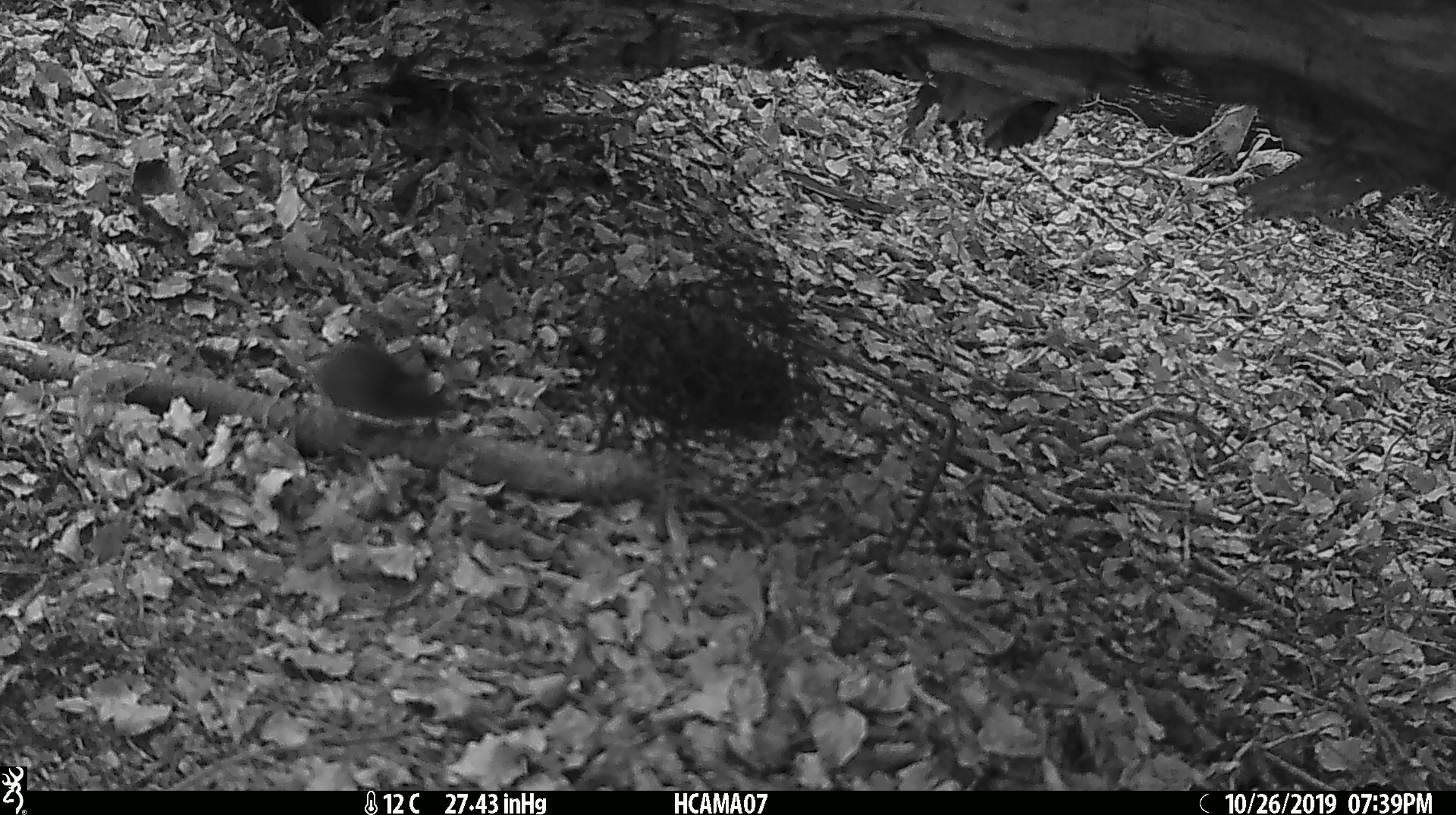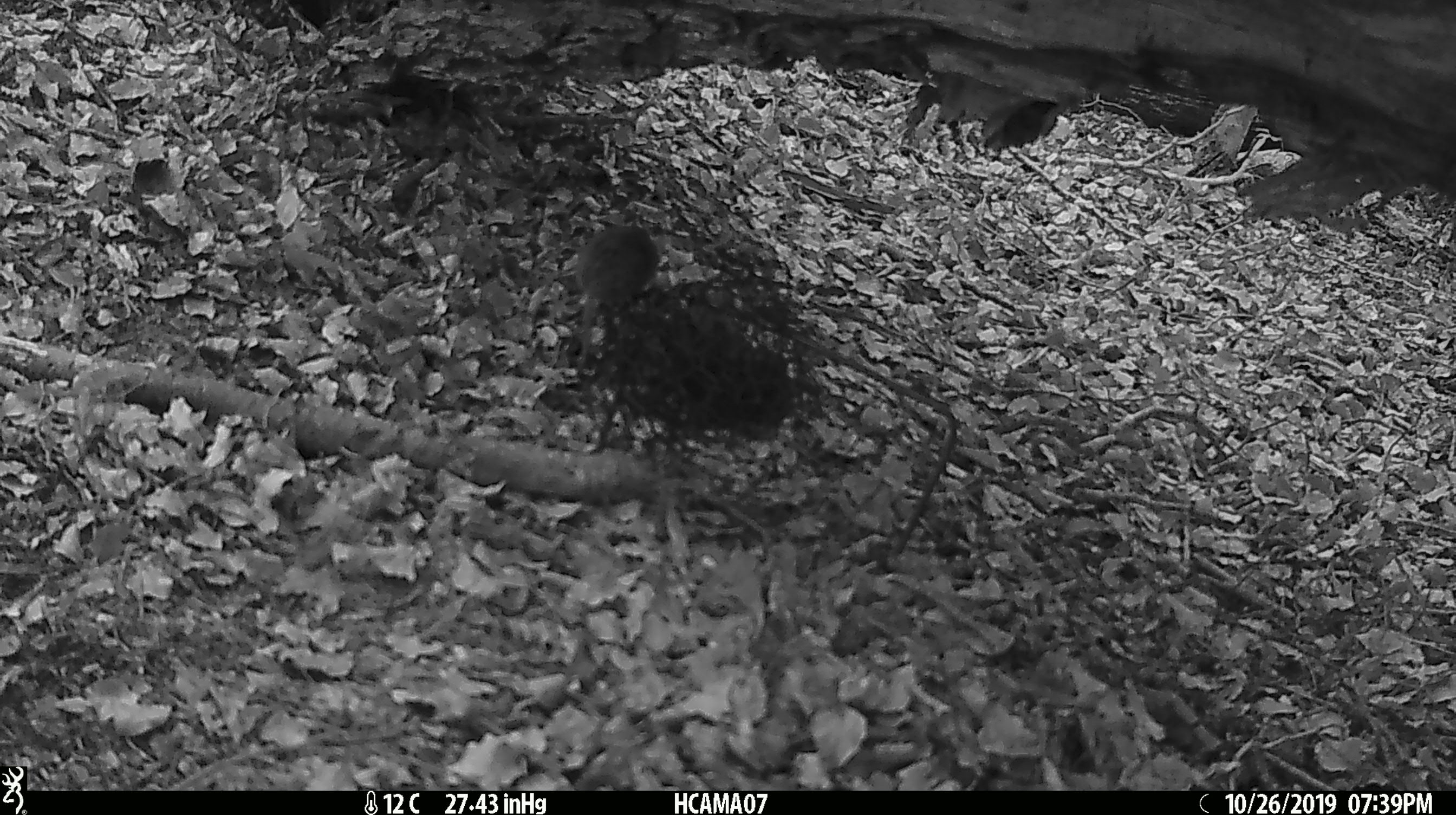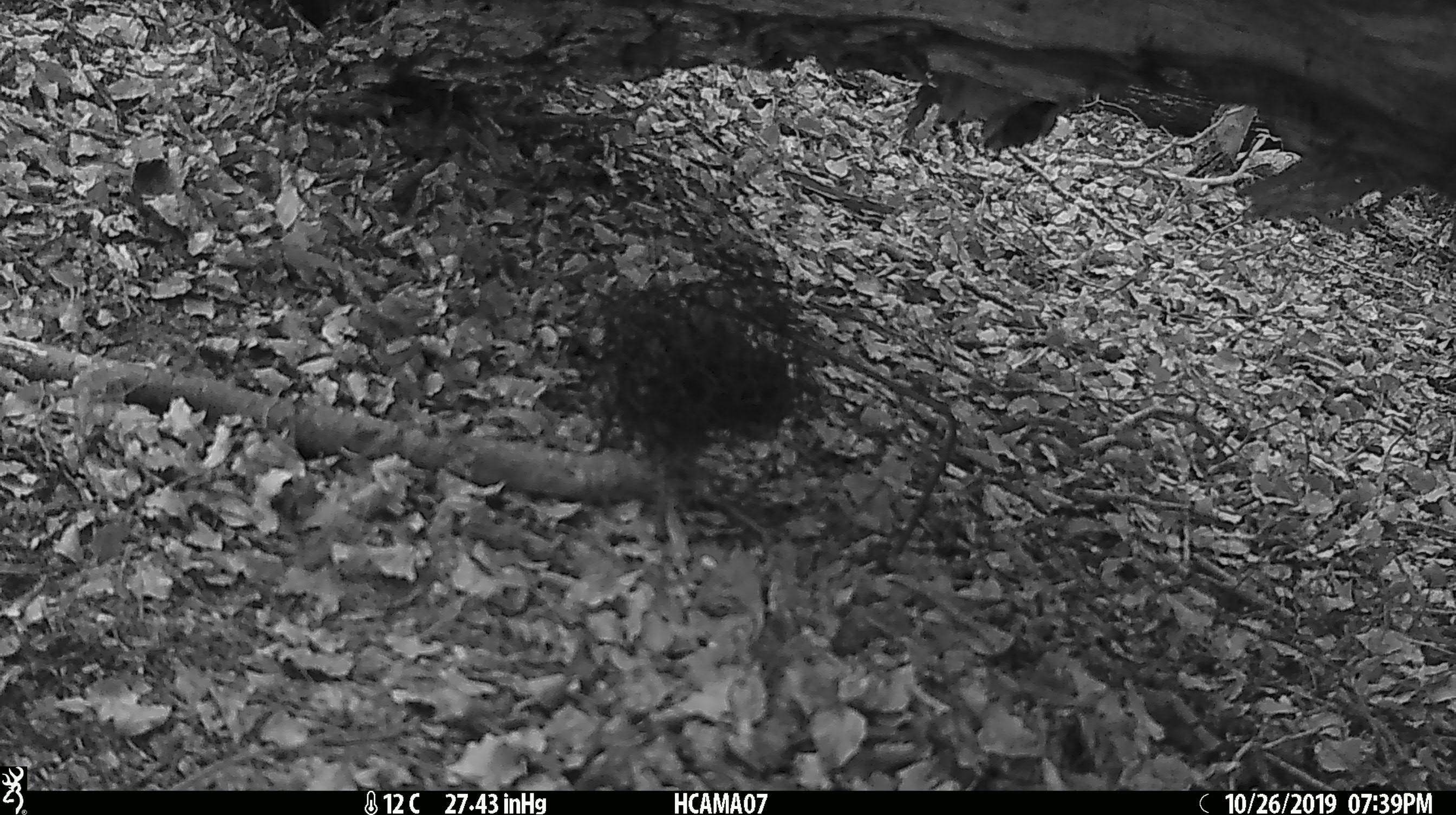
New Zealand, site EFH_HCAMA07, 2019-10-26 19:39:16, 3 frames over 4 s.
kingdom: Animalia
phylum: Chordata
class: Mammalia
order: Rodentia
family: Muridae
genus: Mus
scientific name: Mus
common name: mouse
Mouse (Mus).